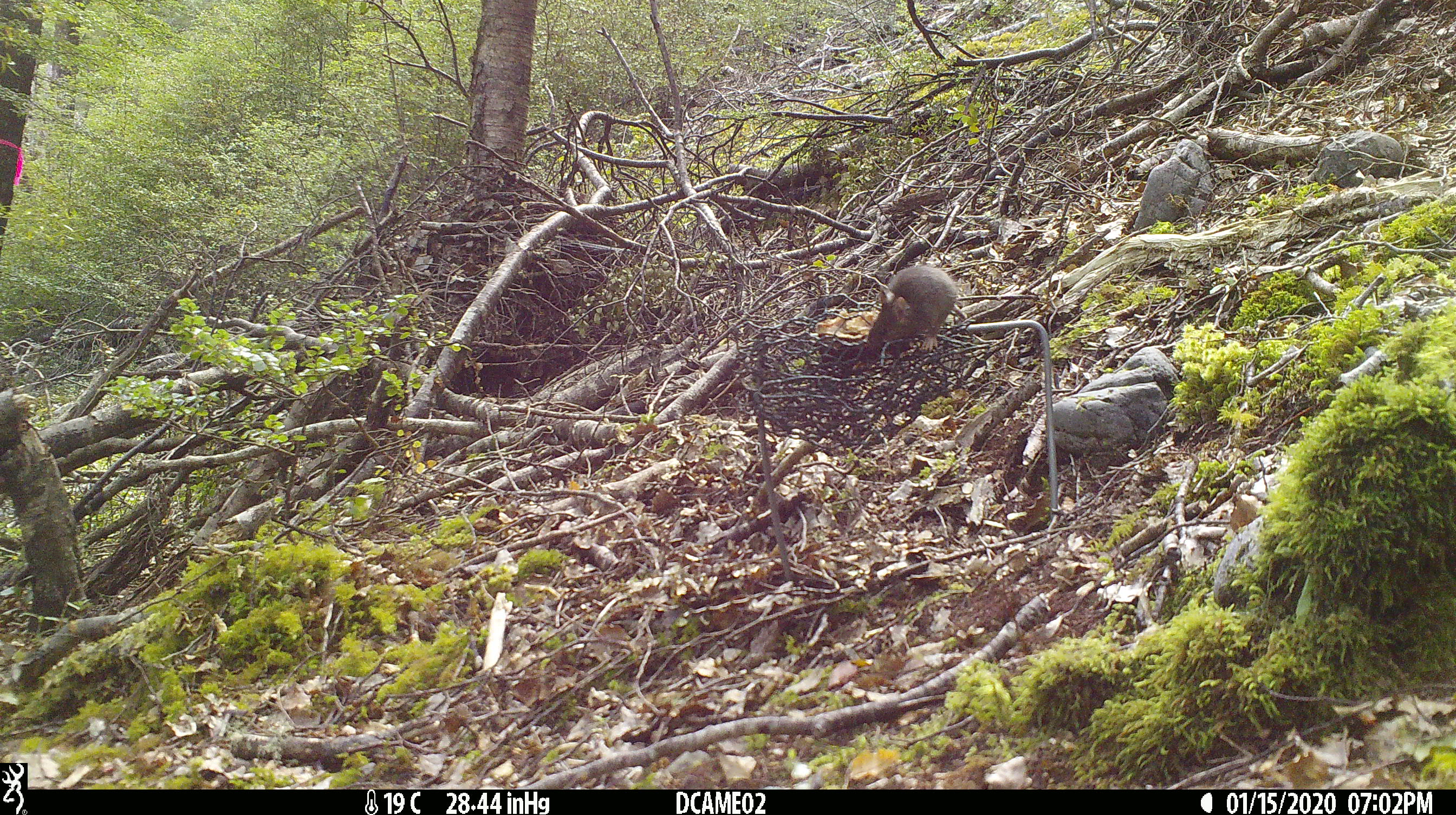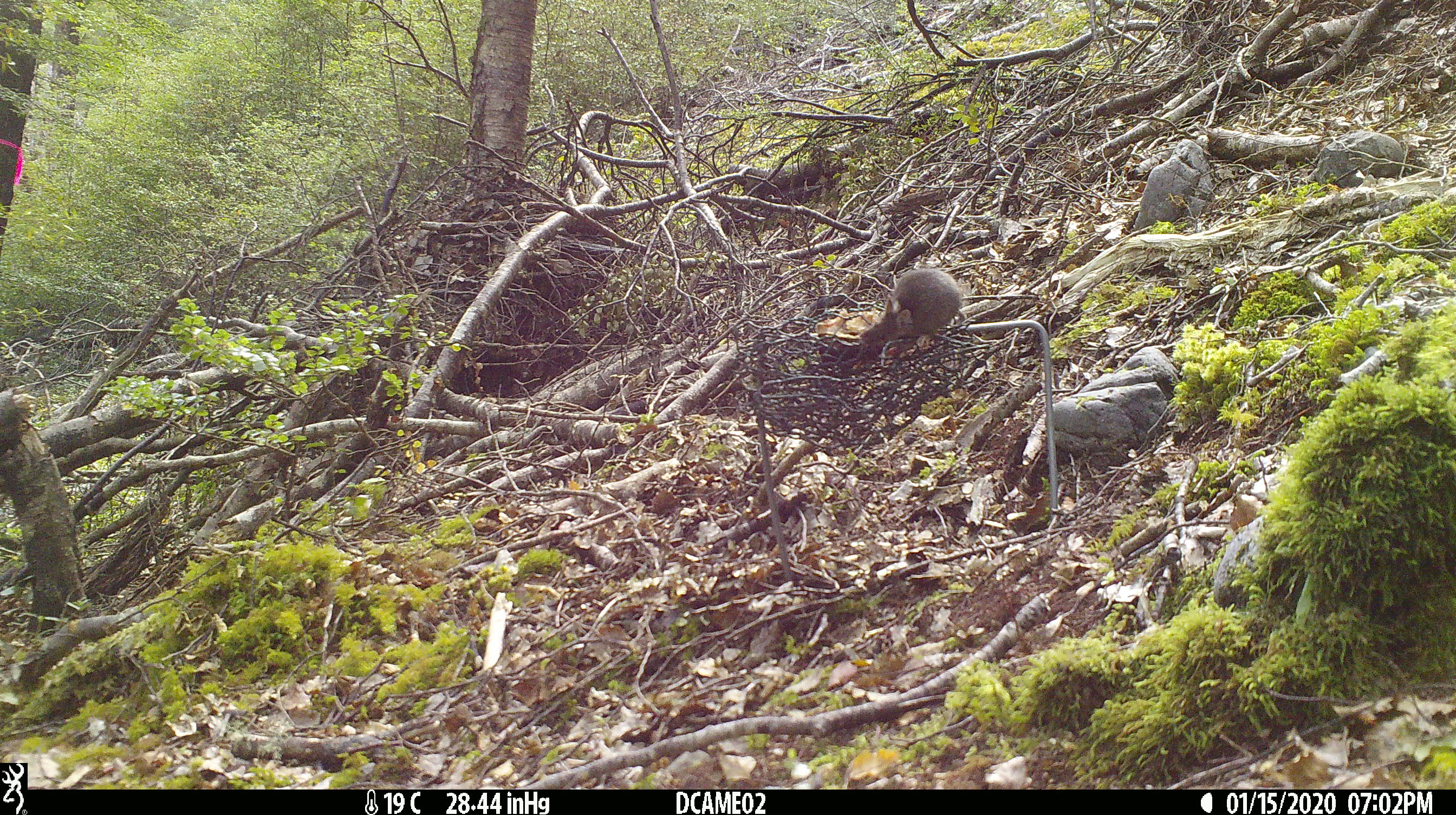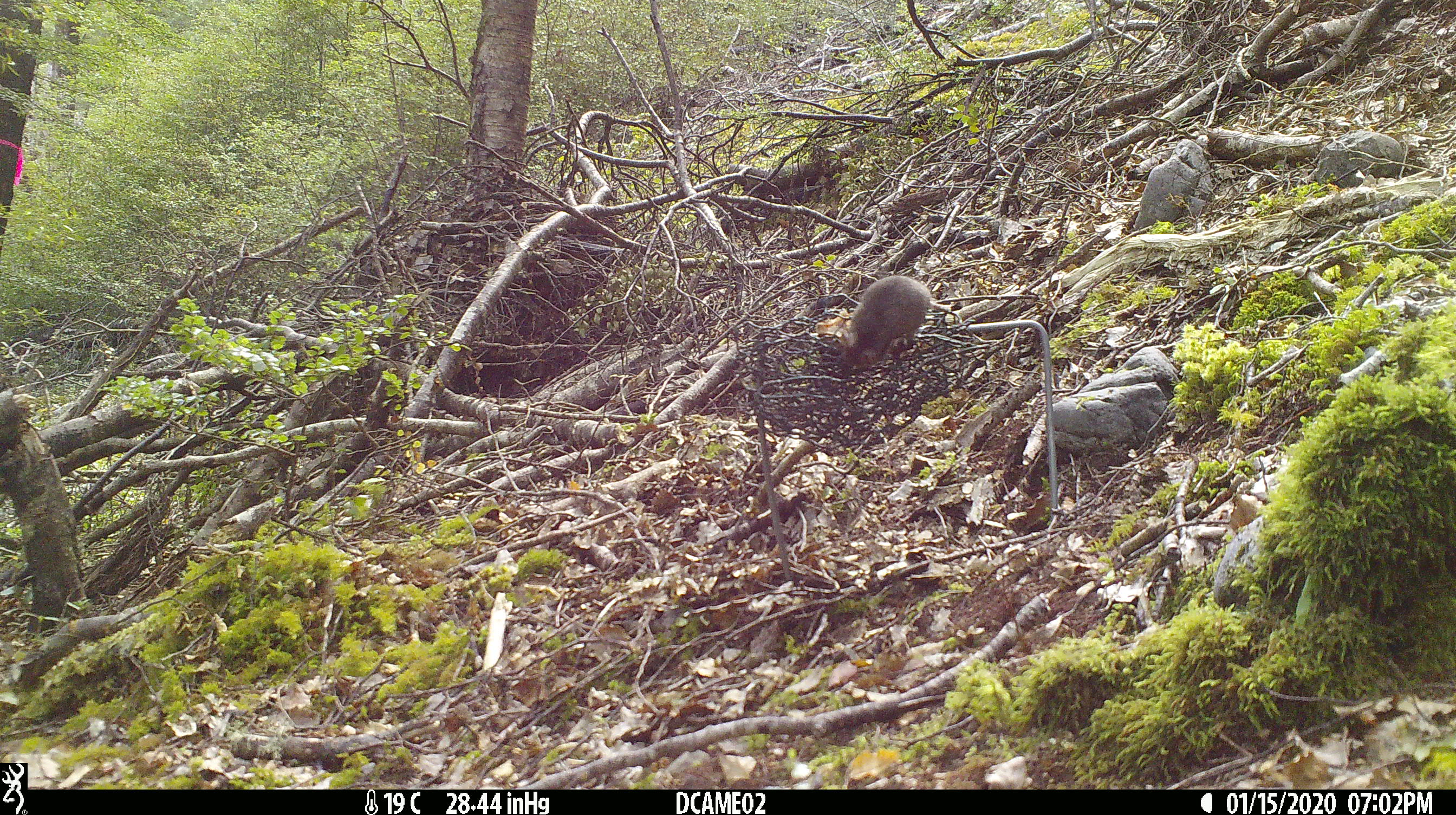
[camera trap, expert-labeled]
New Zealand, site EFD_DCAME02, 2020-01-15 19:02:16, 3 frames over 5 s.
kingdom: Animalia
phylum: Chordata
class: Mammalia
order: Rodentia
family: Muridae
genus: Mus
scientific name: Mus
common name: mouse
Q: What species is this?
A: Mouse (Mus).